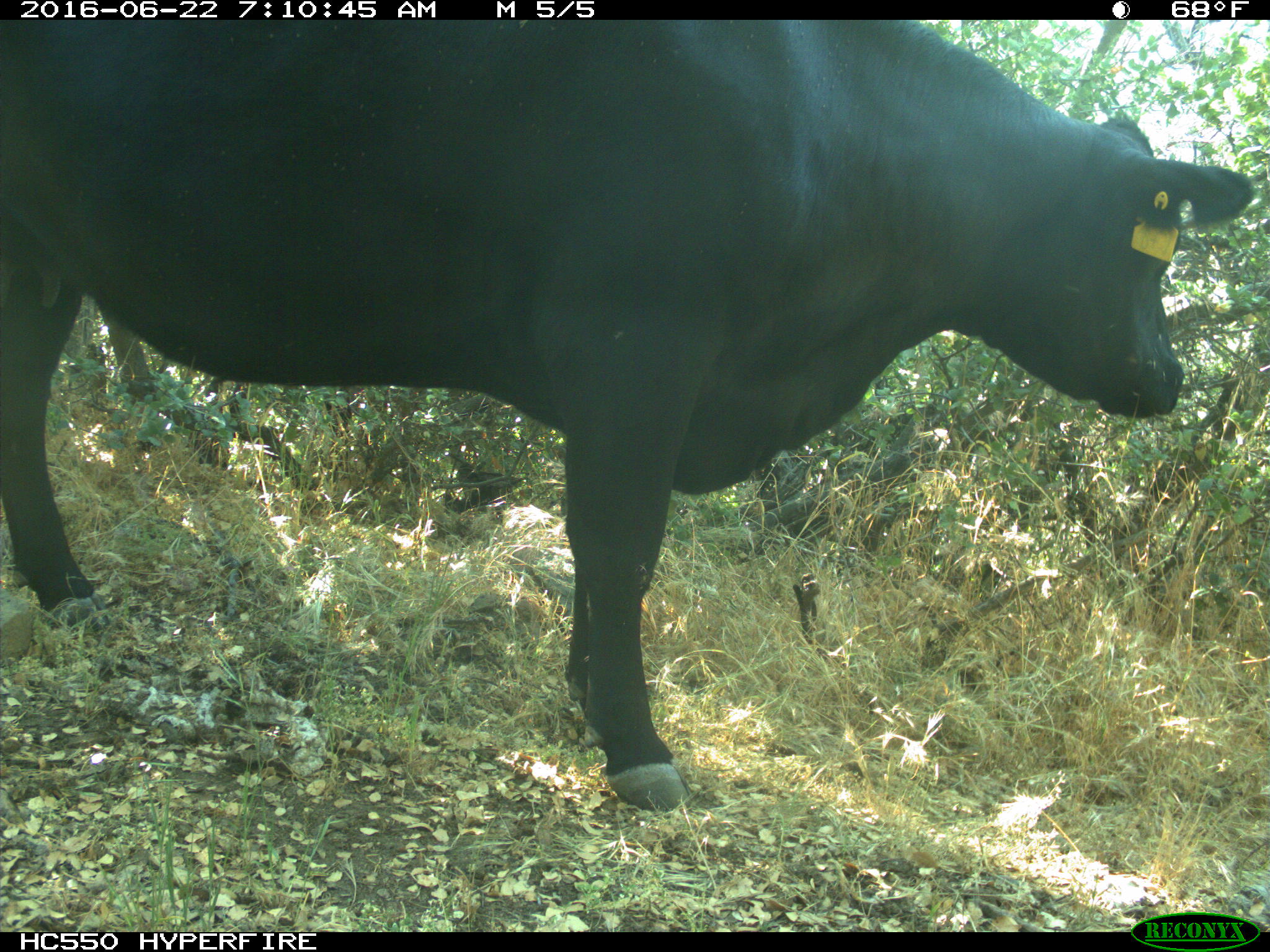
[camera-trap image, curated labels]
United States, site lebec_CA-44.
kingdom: Animalia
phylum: Chordata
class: Mammalia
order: Artiodactyla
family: Bovidae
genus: Bos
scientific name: Bos taurus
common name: domestic cow